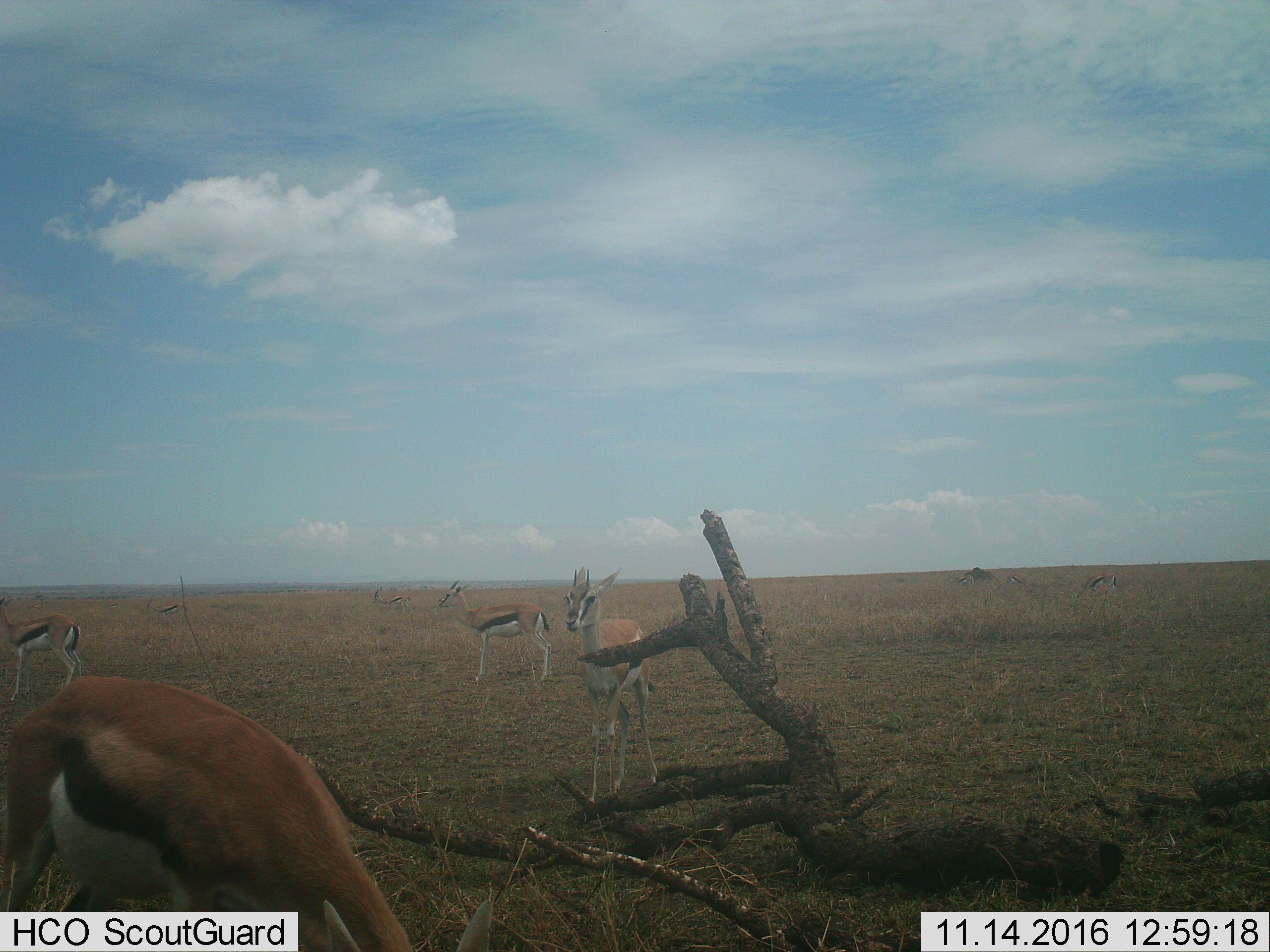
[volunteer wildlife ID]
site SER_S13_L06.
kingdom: Animalia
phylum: Chordata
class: Mammalia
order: Artiodactyla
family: Bovidae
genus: Eudorcas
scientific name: Eudorcas thomsonii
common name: thomson's gazelle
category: gazellethomsons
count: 9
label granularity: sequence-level